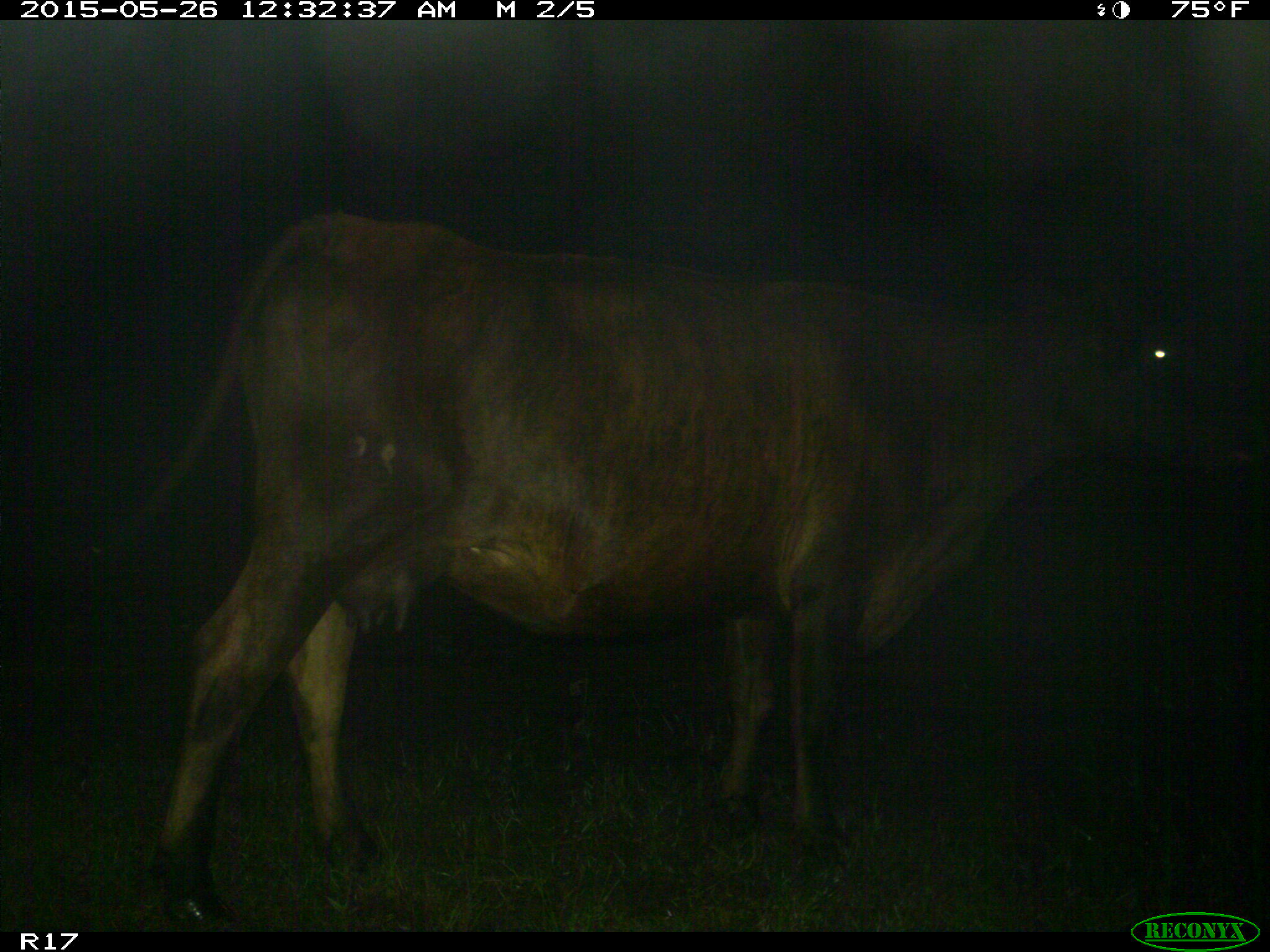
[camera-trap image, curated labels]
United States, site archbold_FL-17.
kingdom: Animalia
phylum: Chordata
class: Mammalia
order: Artiodactyla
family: Bovidae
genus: Bos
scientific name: Bos taurus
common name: domestic cow